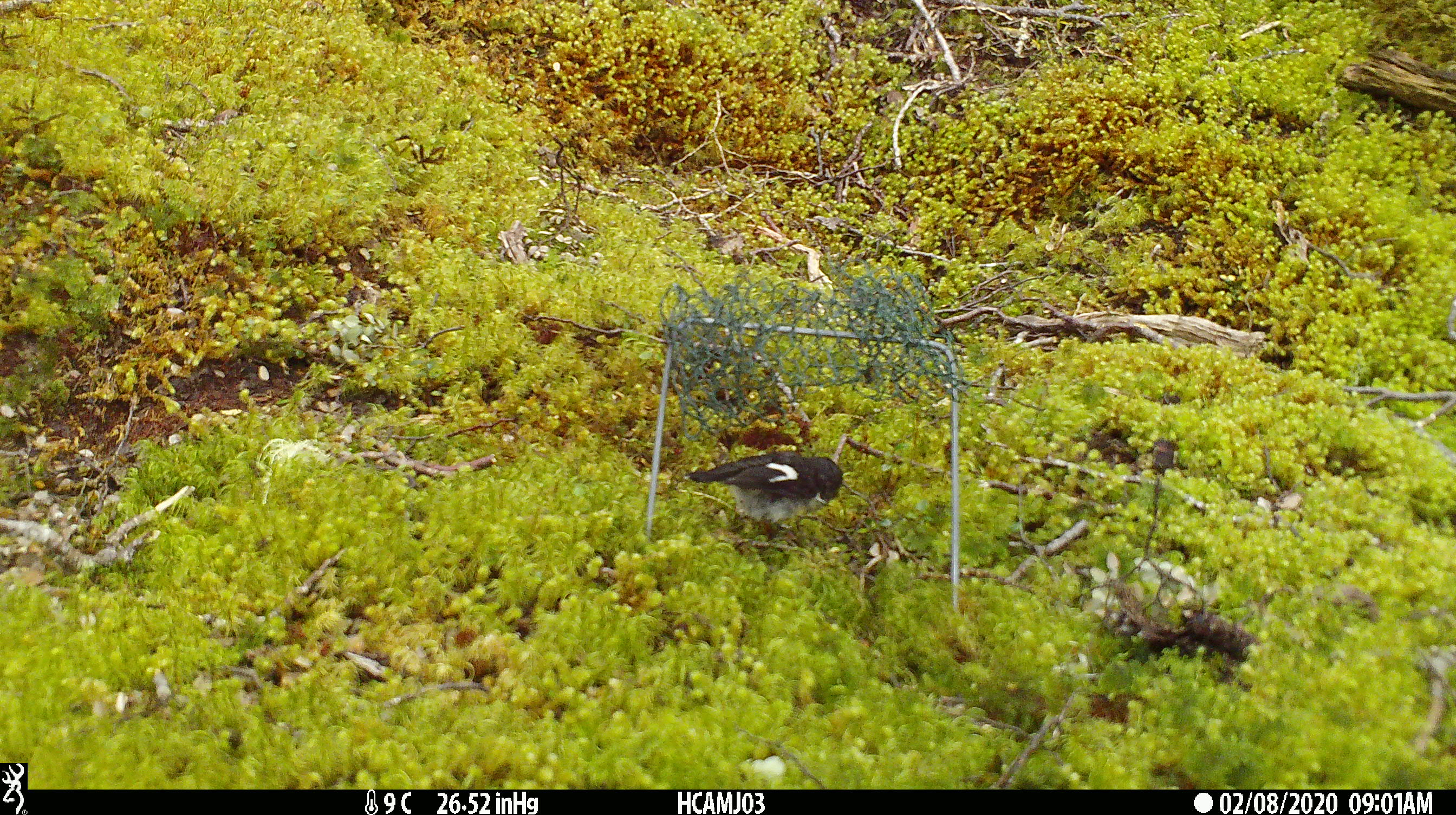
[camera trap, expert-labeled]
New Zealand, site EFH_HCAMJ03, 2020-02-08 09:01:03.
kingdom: Animalia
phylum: Chordata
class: Aves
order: Passeriformes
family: Petroicidae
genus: Petroica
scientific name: Petroica macrocephala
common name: tomtit